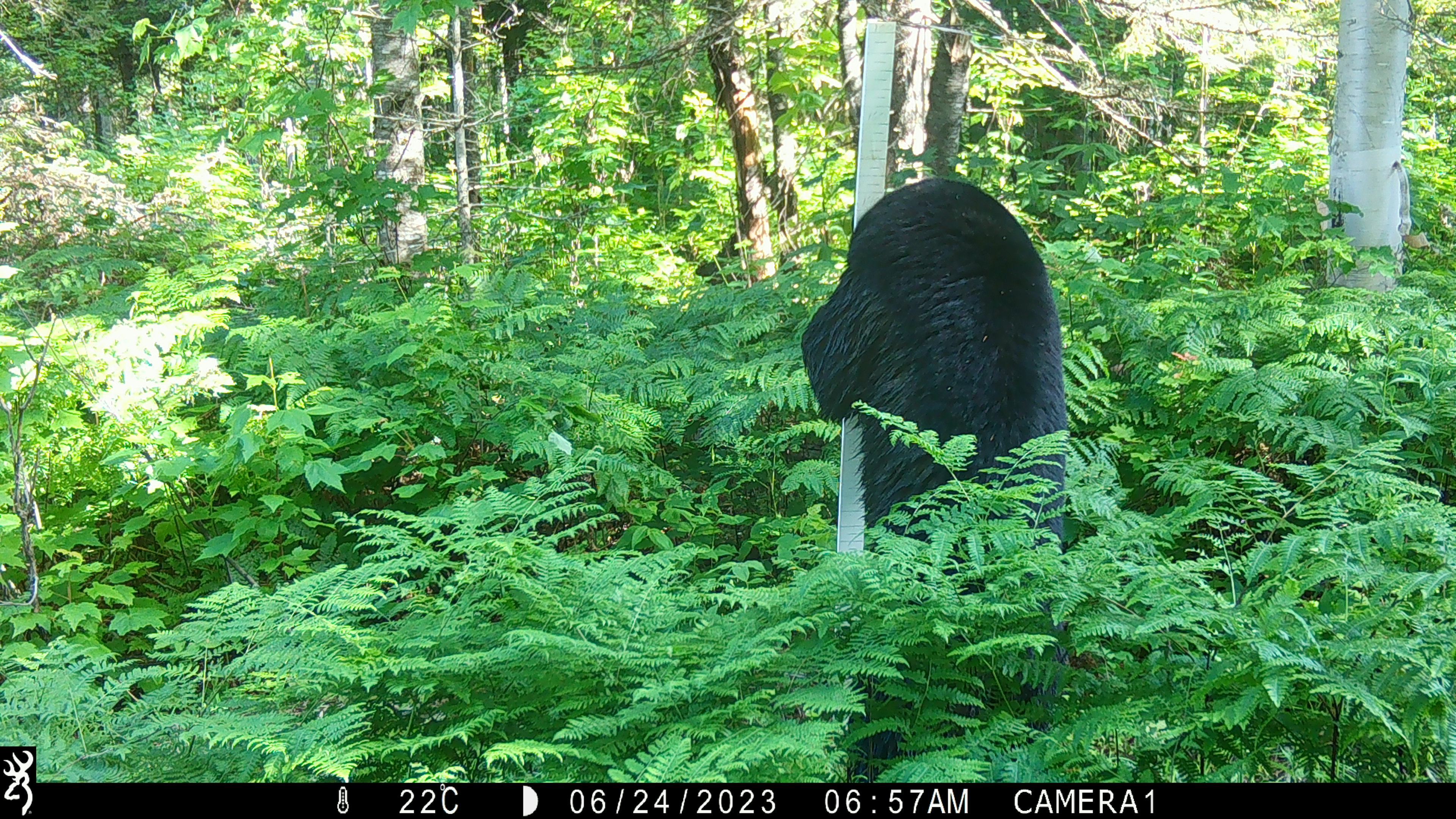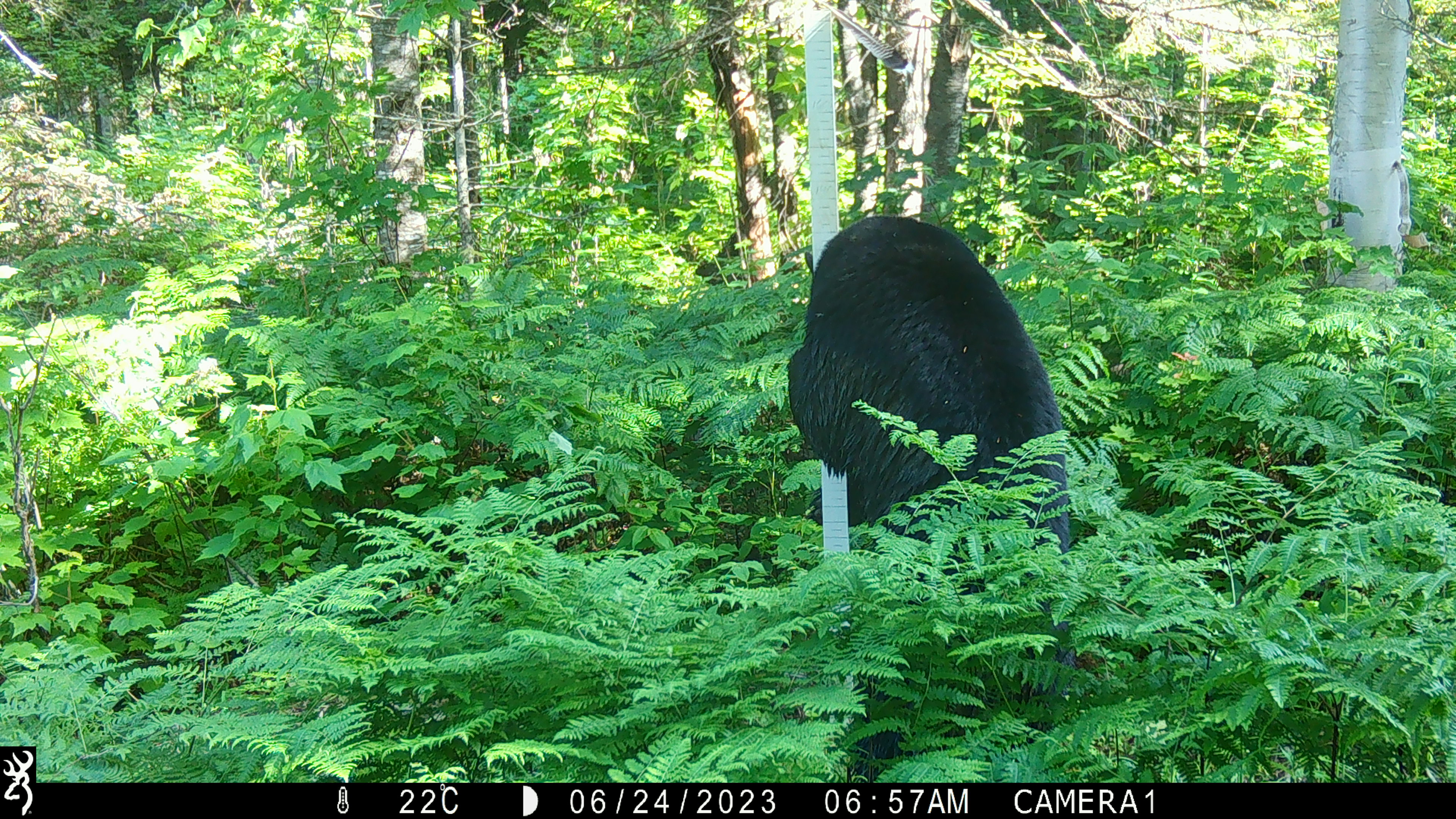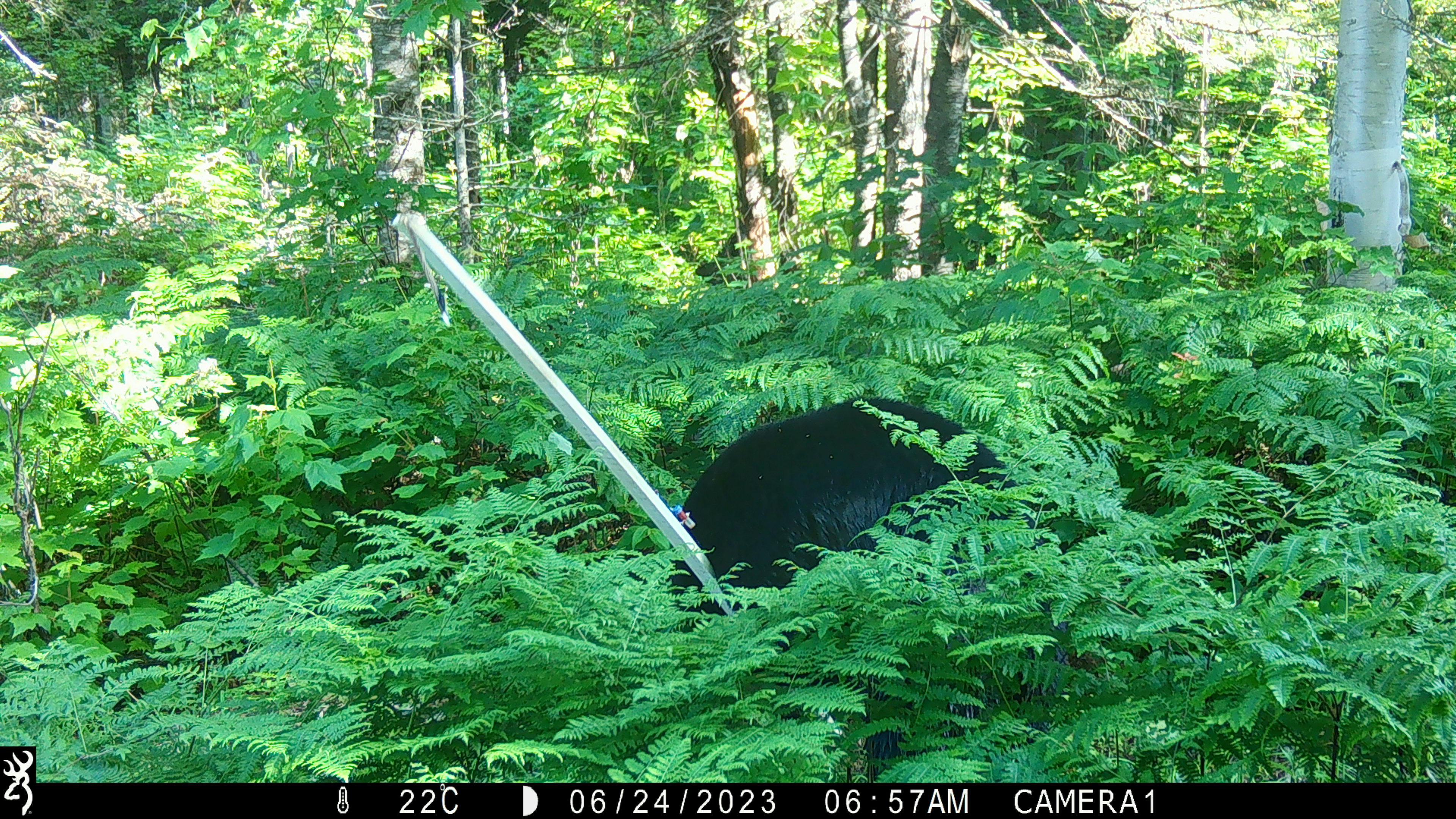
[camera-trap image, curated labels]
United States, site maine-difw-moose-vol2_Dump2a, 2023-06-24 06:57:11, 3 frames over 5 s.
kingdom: Animalia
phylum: Chordata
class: Mammalia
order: Carnivora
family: Ursidae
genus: Ursus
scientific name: Ursus americanus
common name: black bear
Black bear (Ursus americanus).